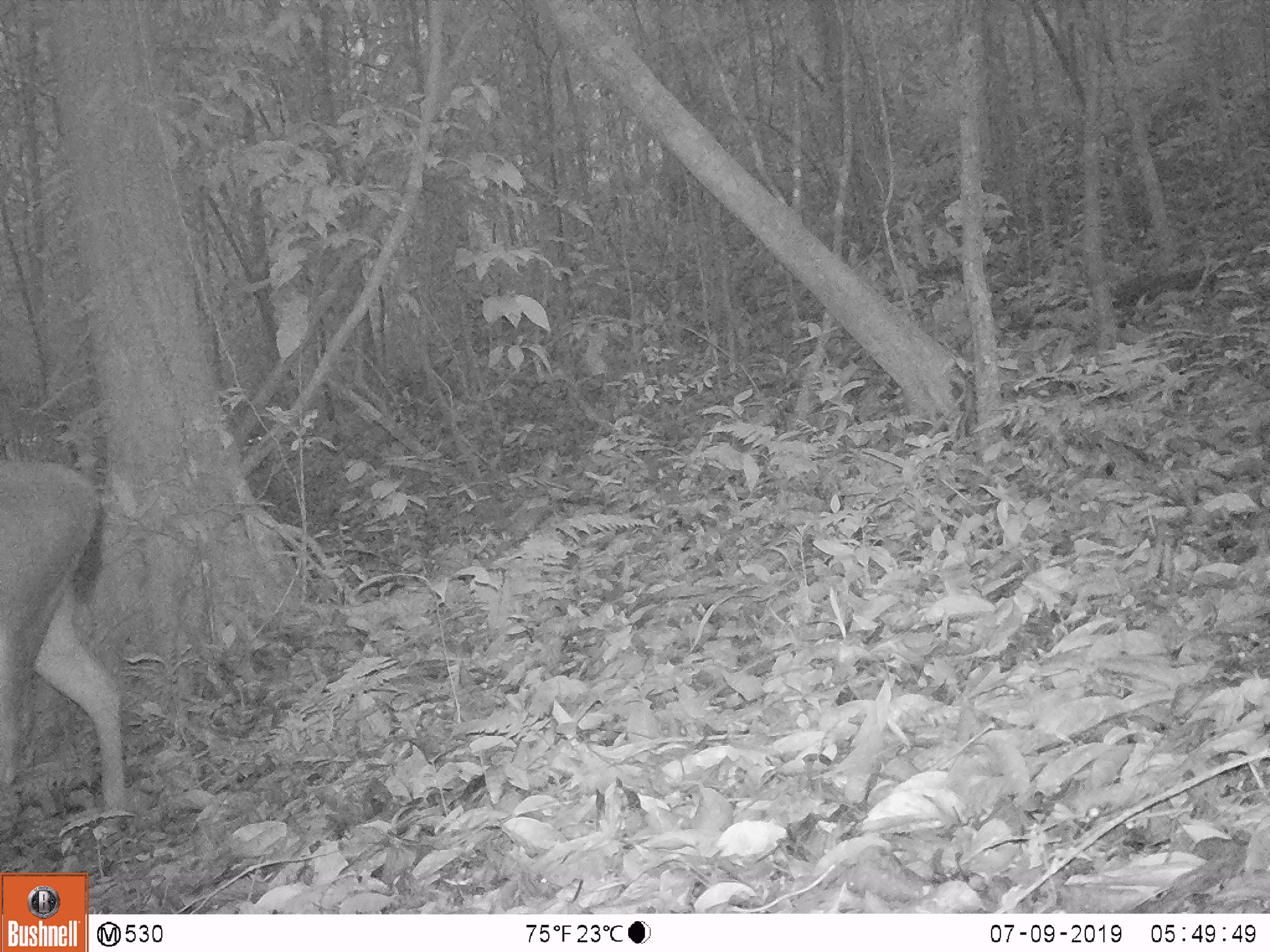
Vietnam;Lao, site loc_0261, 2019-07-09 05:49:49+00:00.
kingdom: Animalia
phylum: Chordata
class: Mammalia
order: Artiodactyla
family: Cervidae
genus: Rusa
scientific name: Rusa unicolor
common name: sambar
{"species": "sambar (Rusa unicolor)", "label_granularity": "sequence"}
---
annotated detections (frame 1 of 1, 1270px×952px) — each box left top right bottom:
sambar: 0 458 126 807